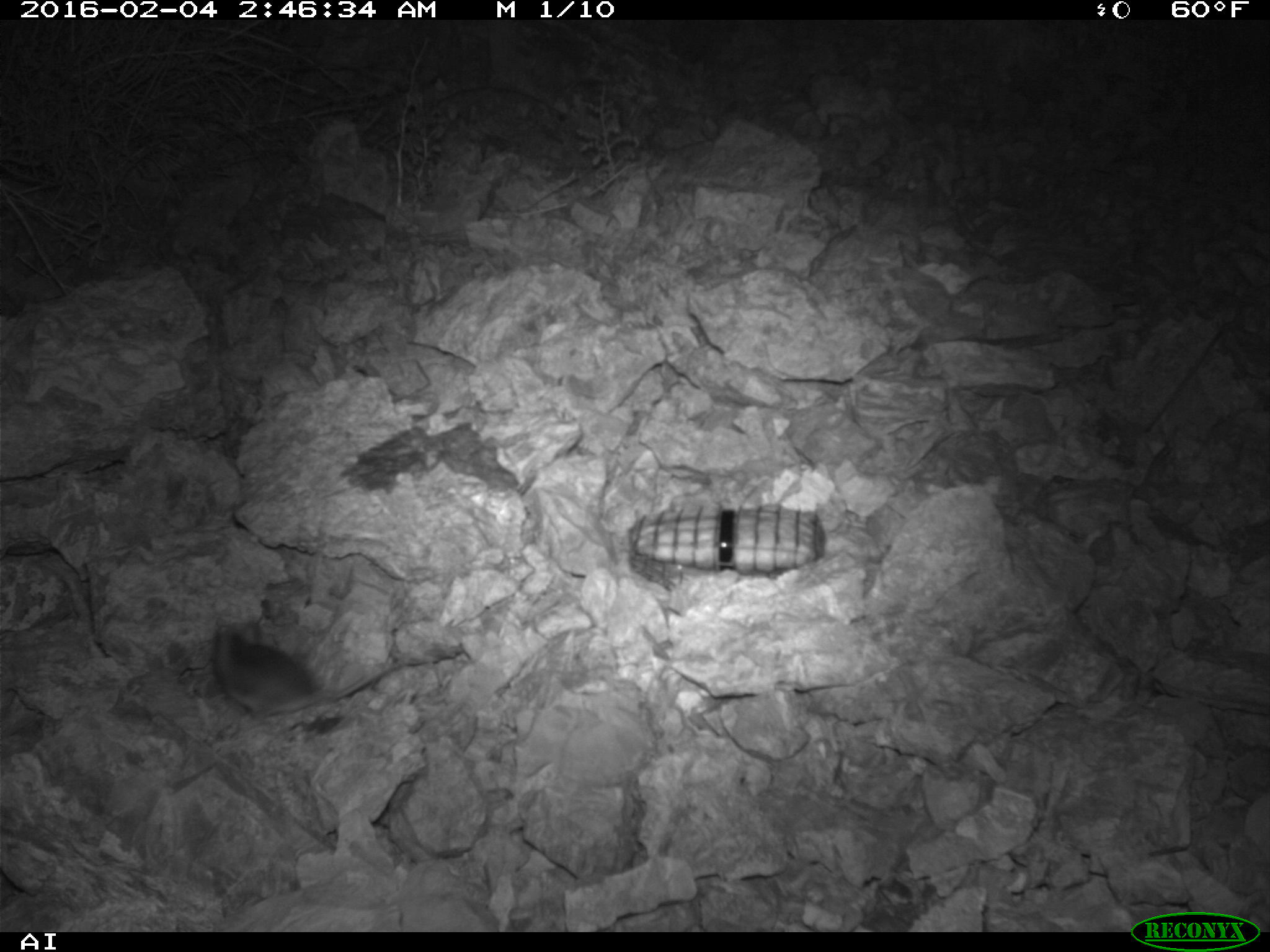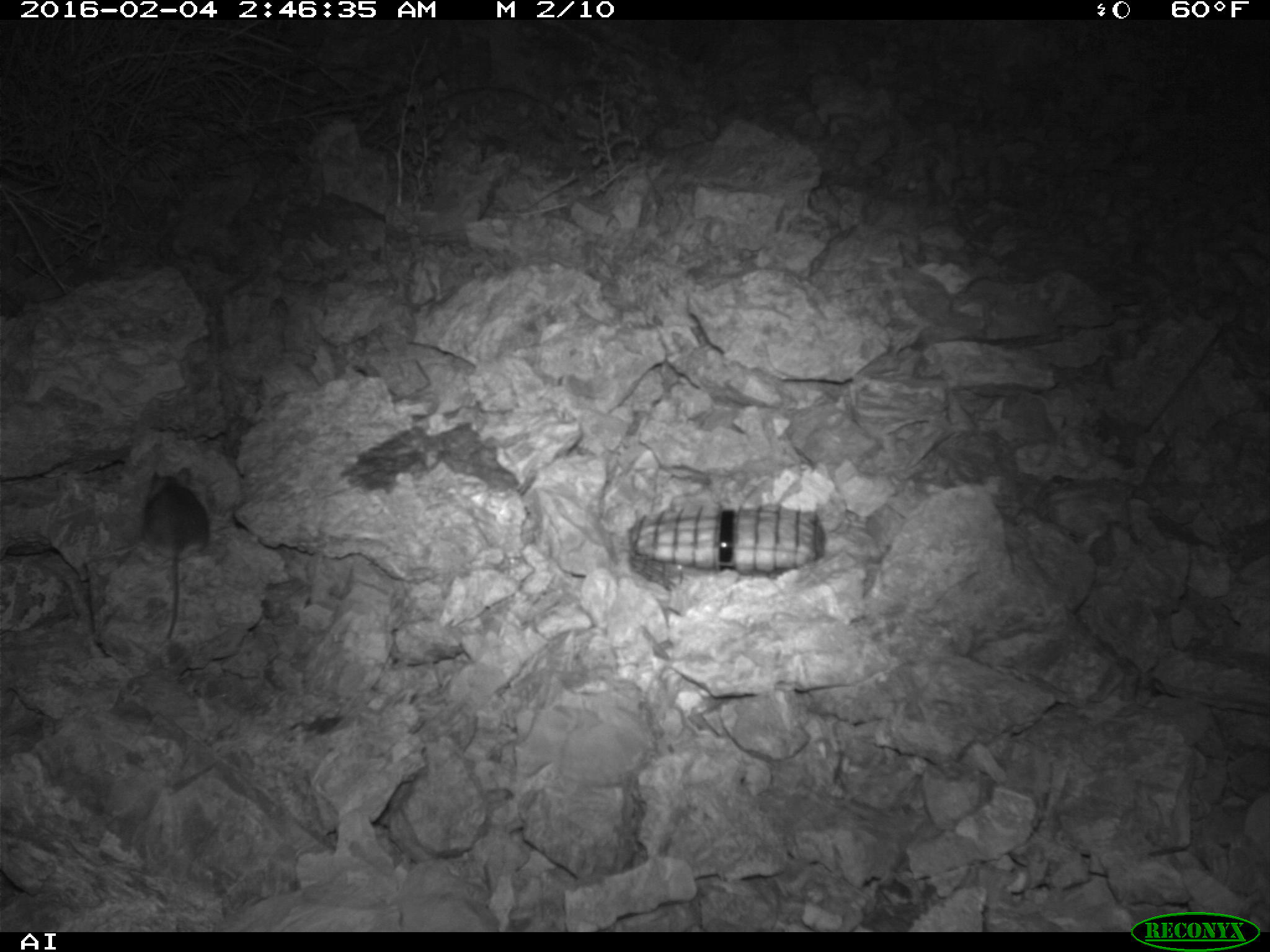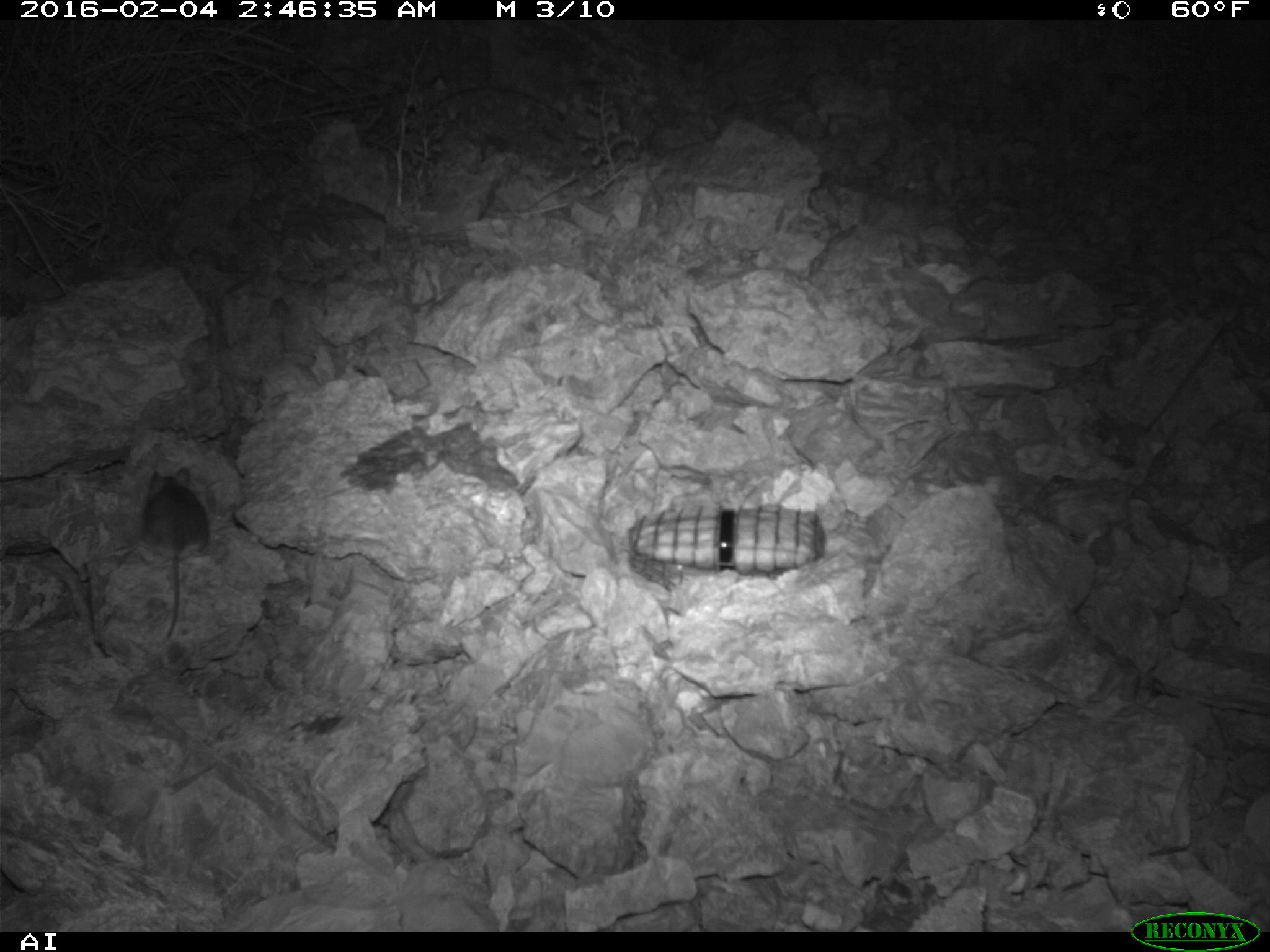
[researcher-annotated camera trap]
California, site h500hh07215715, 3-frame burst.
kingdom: Animalia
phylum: Chordata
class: Mammalia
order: Rodentia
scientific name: Rodentia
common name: rodent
Rodent (Rodentia).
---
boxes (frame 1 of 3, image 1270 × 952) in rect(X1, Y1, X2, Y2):
rodent: rect(210, 616, 412, 720)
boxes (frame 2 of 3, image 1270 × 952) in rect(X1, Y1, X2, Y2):
rodent: rect(136, 467, 212, 639)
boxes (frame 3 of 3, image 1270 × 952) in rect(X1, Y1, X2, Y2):
rodent: rect(142, 467, 208, 638)